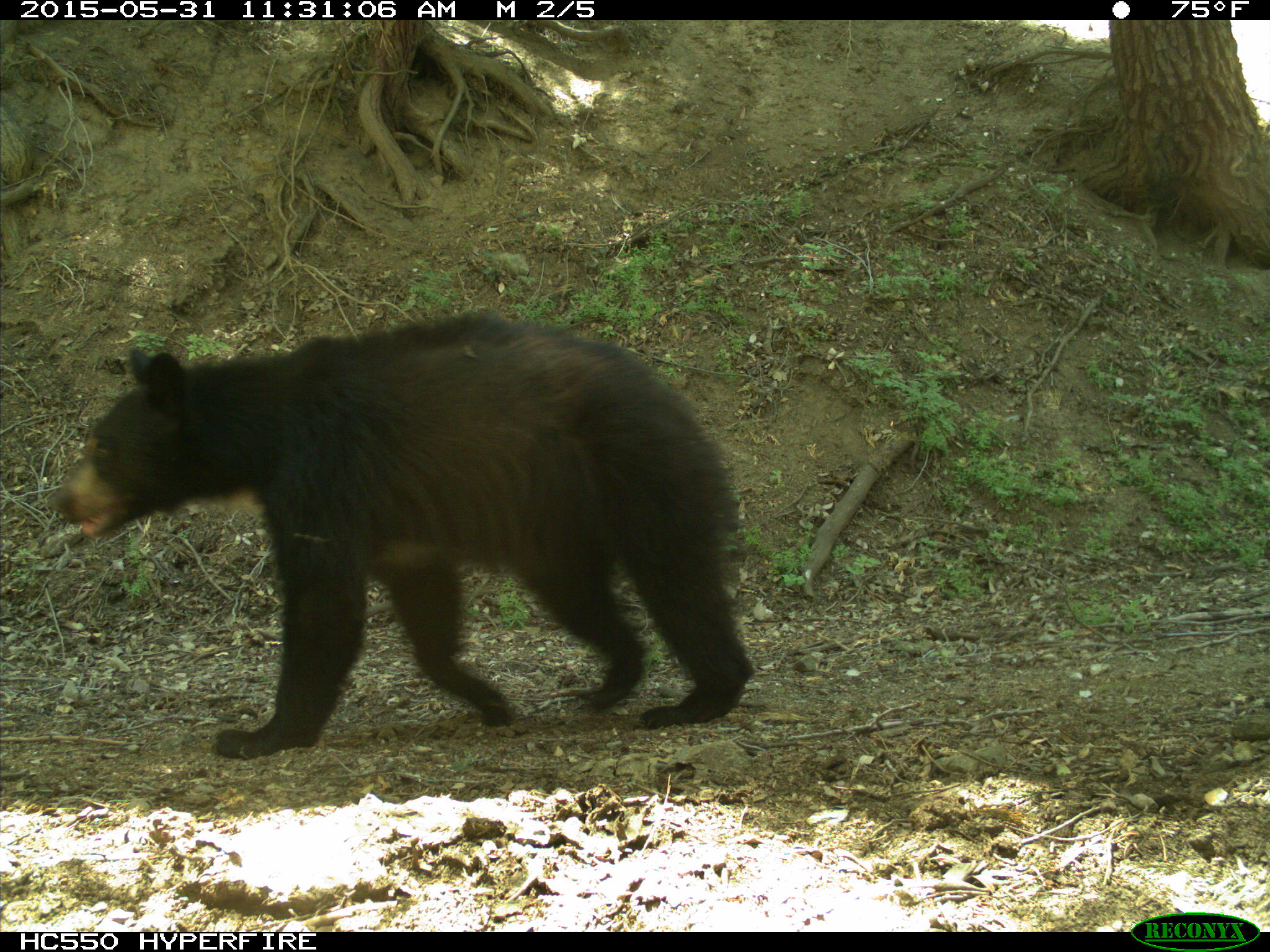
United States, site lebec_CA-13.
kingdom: Animalia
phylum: Chordata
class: Mammalia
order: Carnivora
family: Ursidae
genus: Ursus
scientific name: Ursus americanus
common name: american black bear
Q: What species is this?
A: Ursus americanus (american black bear).